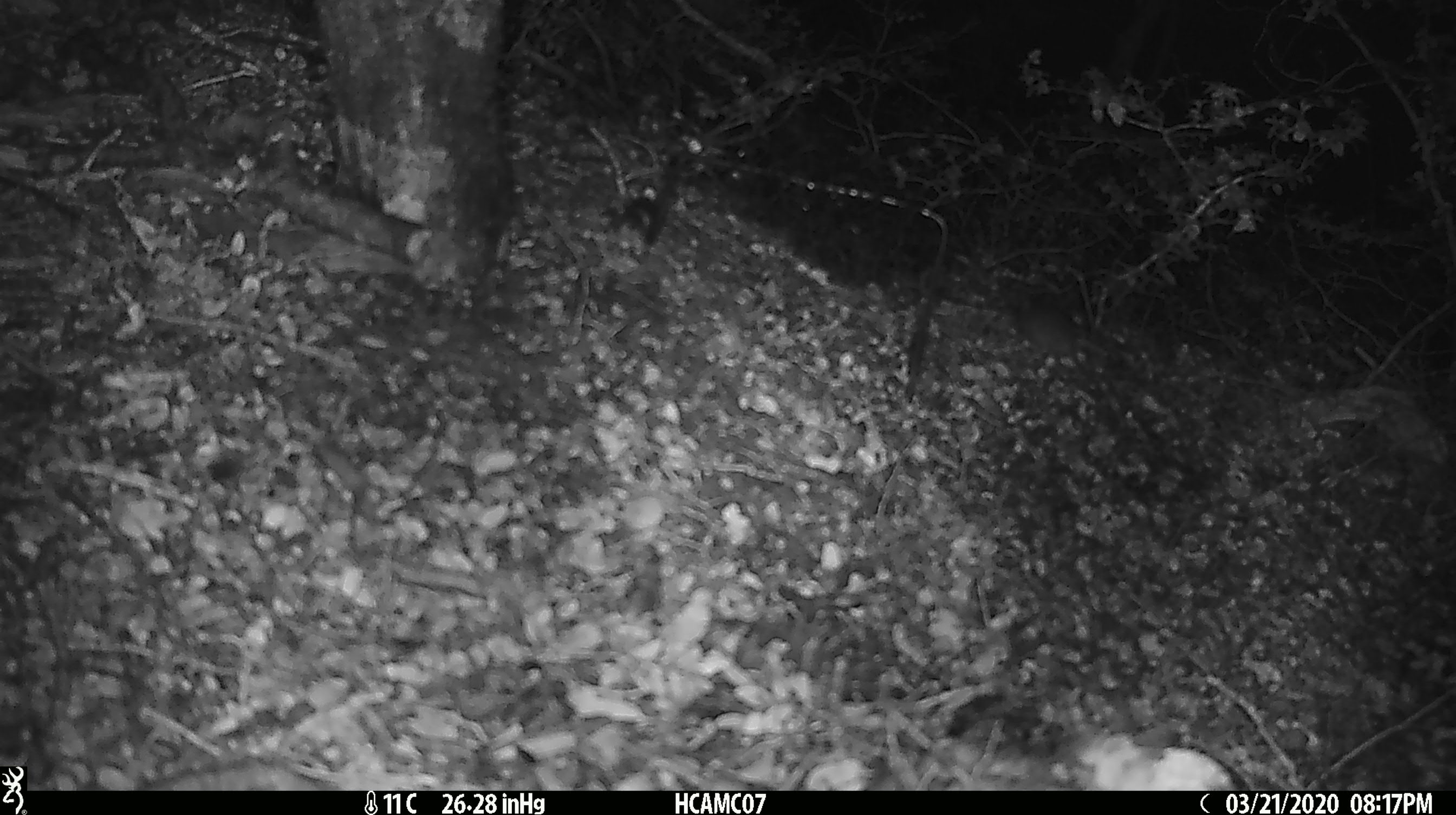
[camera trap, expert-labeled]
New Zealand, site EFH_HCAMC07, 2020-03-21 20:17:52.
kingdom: Animalia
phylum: Chordata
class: Mammalia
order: Rodentia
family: Muridae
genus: Mus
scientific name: Mus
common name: mouse